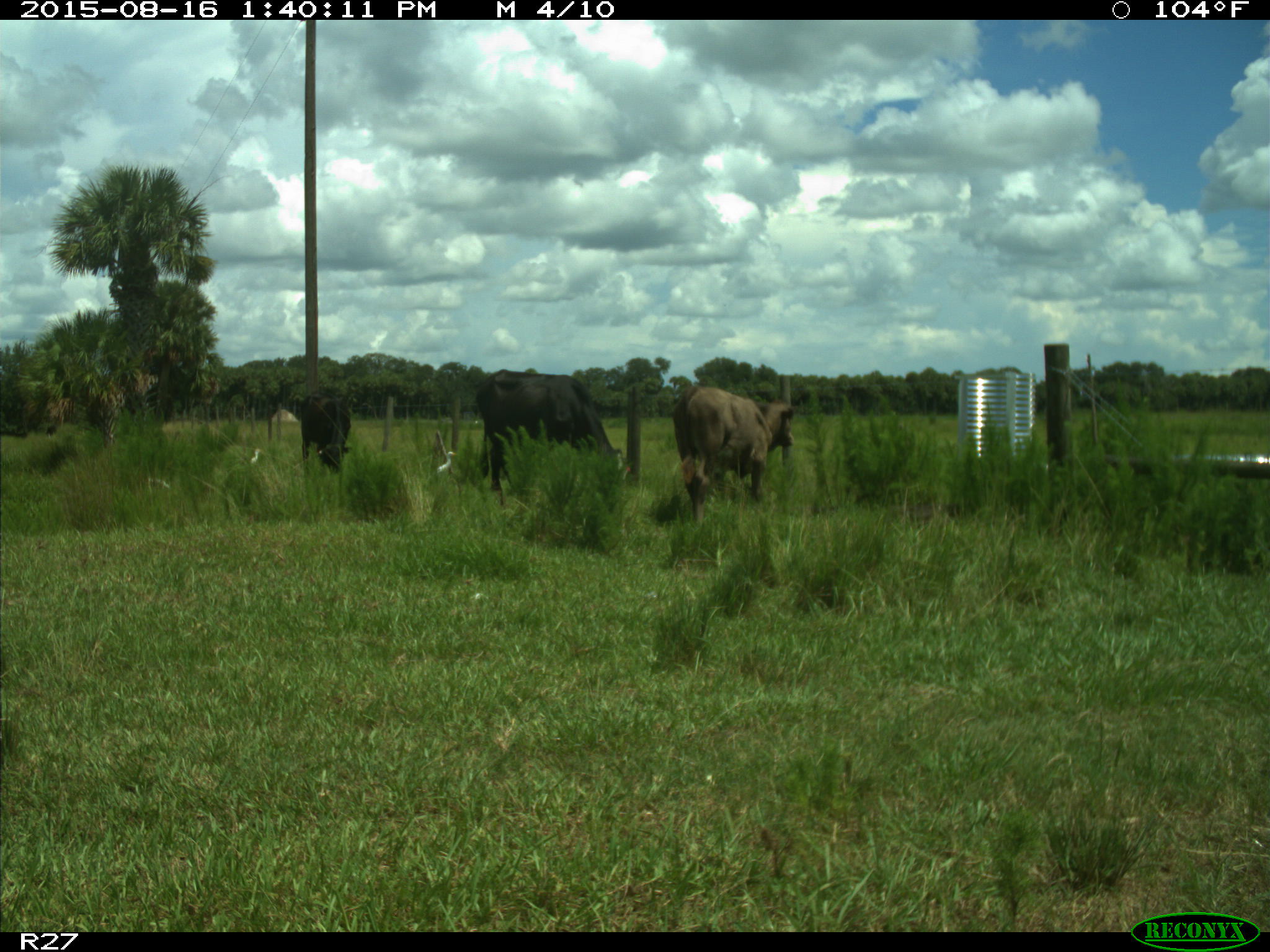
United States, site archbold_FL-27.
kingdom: Animalia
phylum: Chordata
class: Mammalia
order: Artiodactyla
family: Bovidae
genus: Bos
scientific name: Bos taurus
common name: domestic cow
Bos taurus (domestic cow).